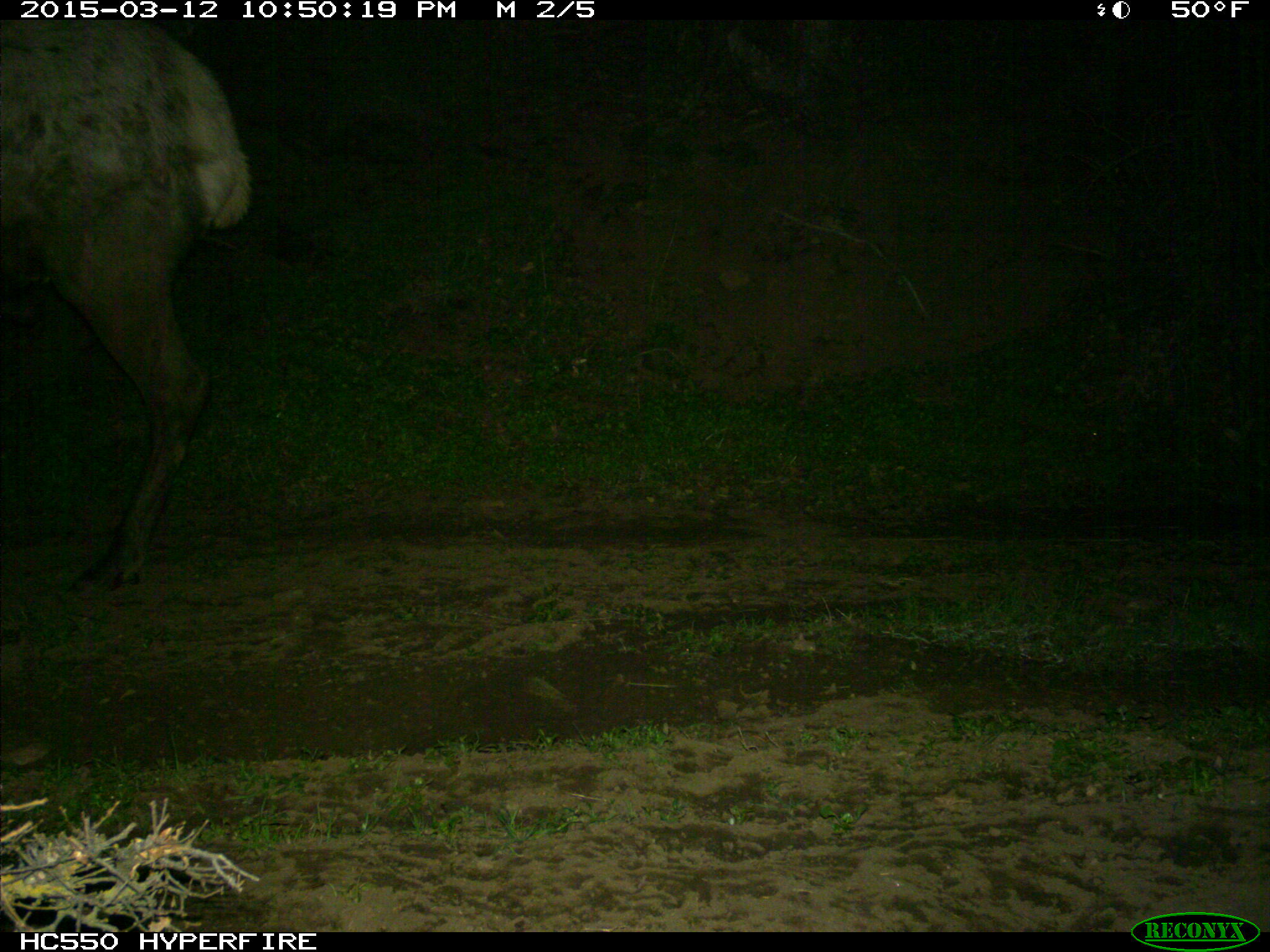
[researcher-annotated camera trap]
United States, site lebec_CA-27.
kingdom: Animalia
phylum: Chordata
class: Mammalia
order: Artiodactyla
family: Cervidae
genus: Cervus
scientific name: Cervus canadensis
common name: elk